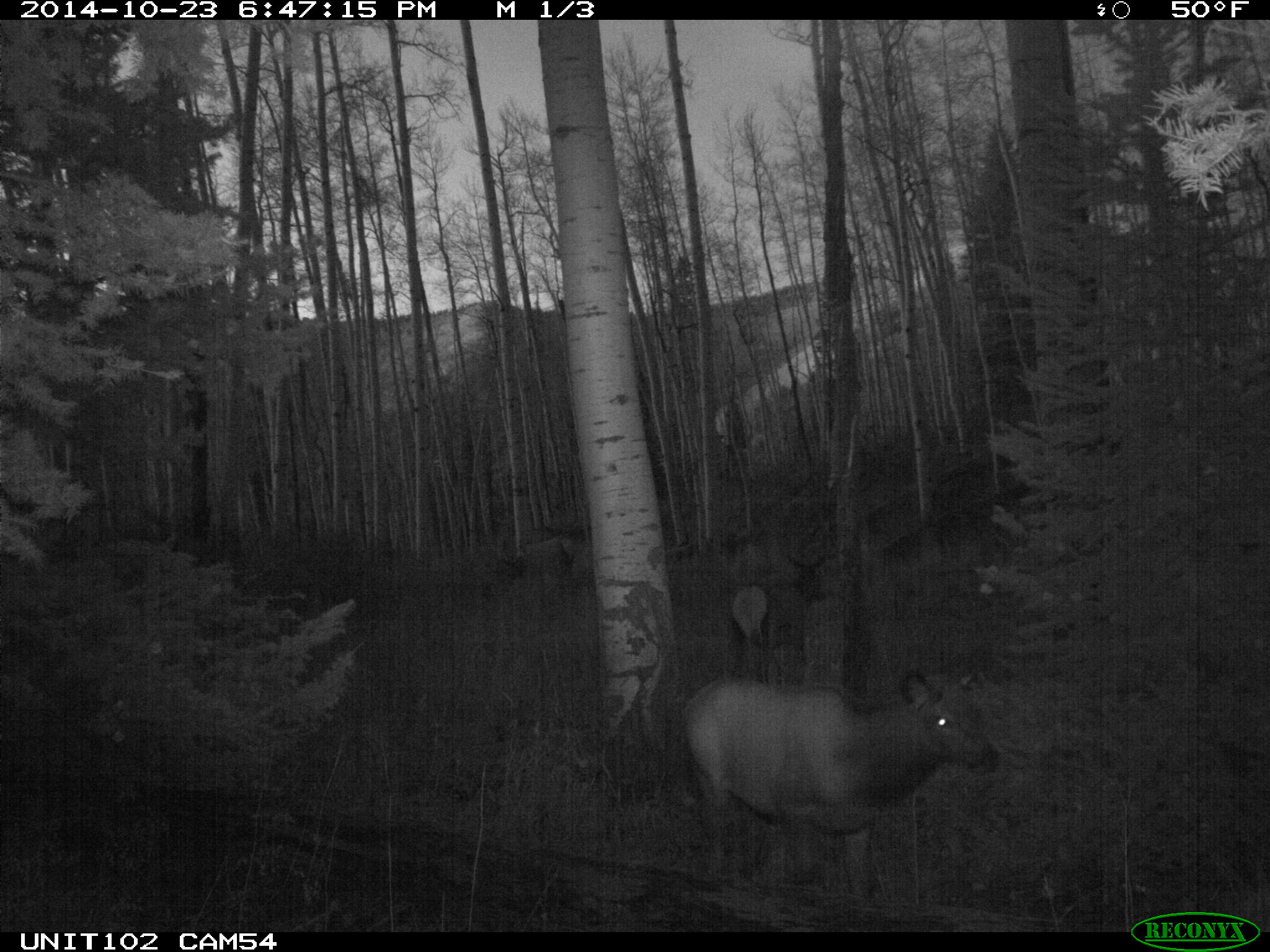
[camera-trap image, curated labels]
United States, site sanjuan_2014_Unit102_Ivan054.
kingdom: Animalia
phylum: Chordata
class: Mammalia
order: Artiodactyla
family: Cervidae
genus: Cervus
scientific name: Cervus elaphus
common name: red deer